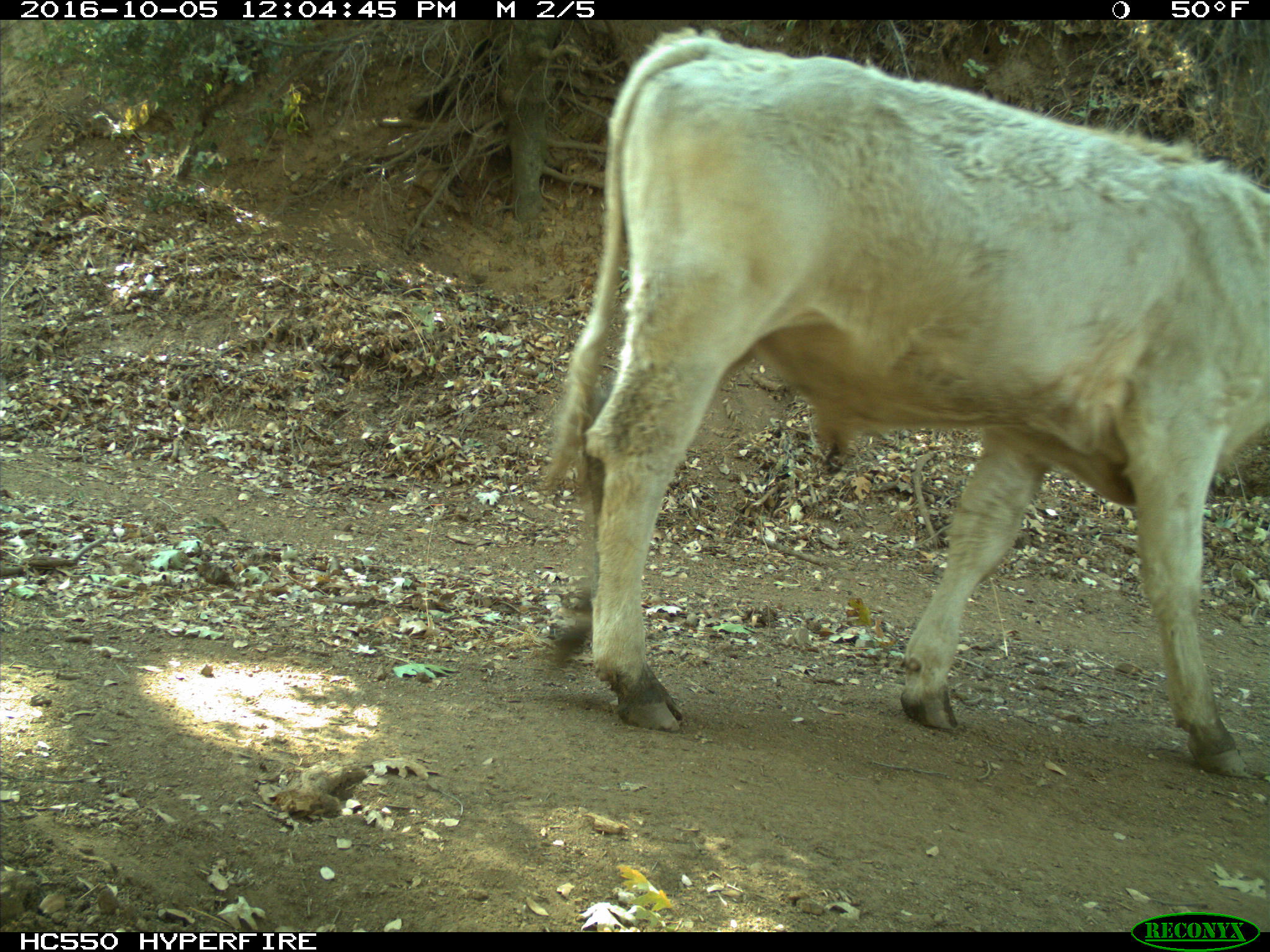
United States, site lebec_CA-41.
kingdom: Animalia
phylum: Chordata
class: Mammalia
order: Artiodactyla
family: Bovidae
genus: Bos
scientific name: Bos taurus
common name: domestic cow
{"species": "Bos taurus (domestic cow)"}